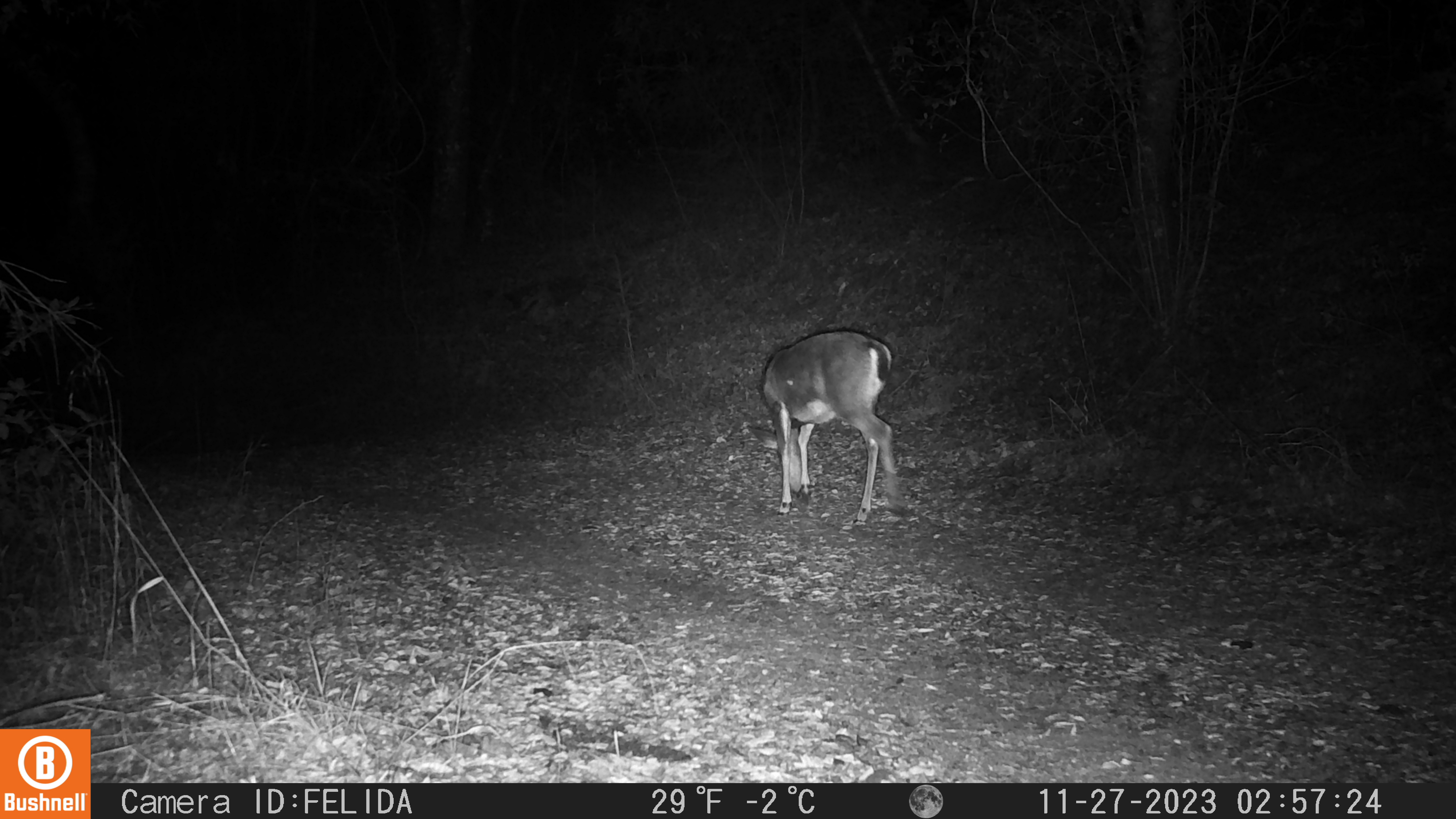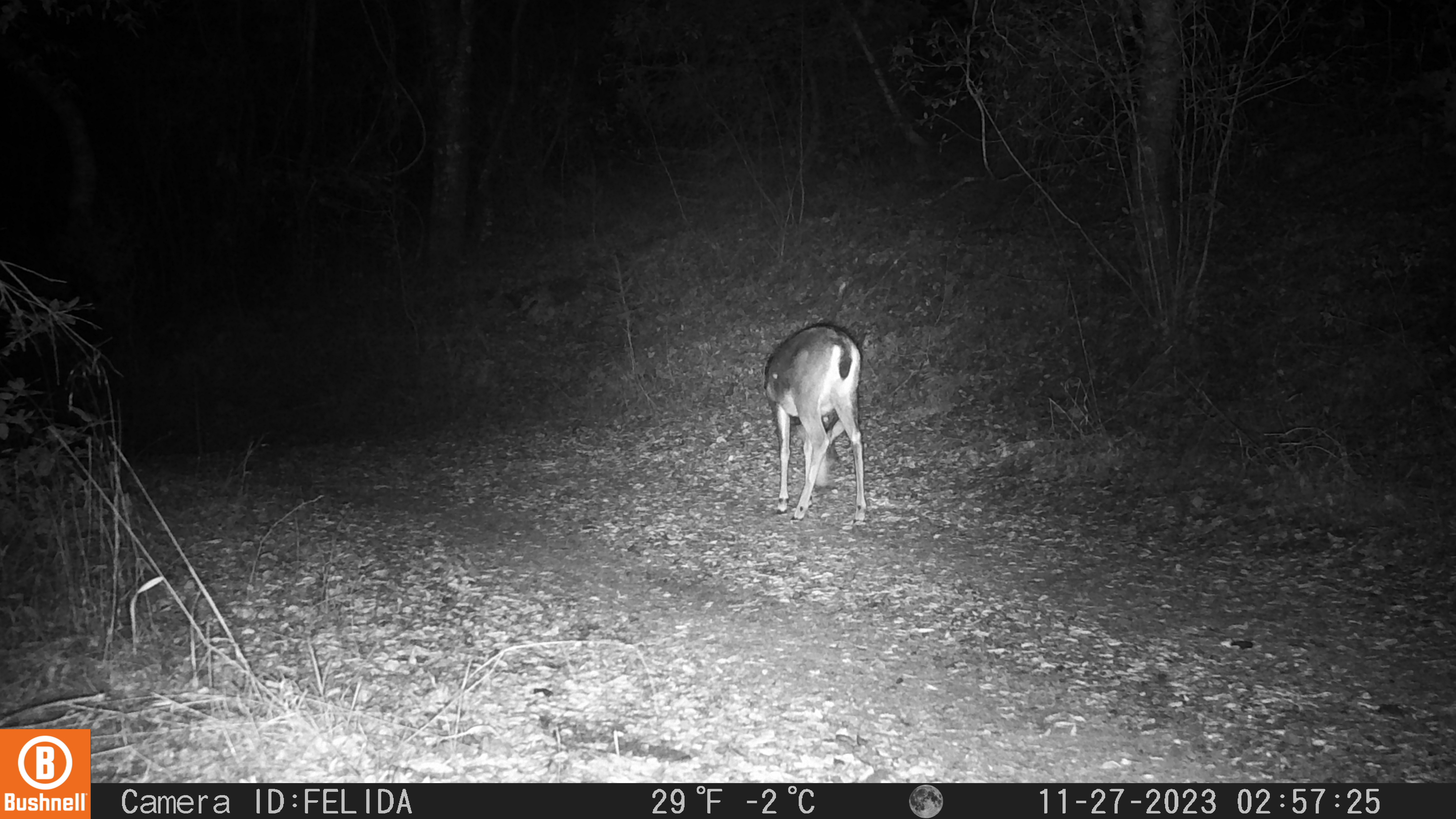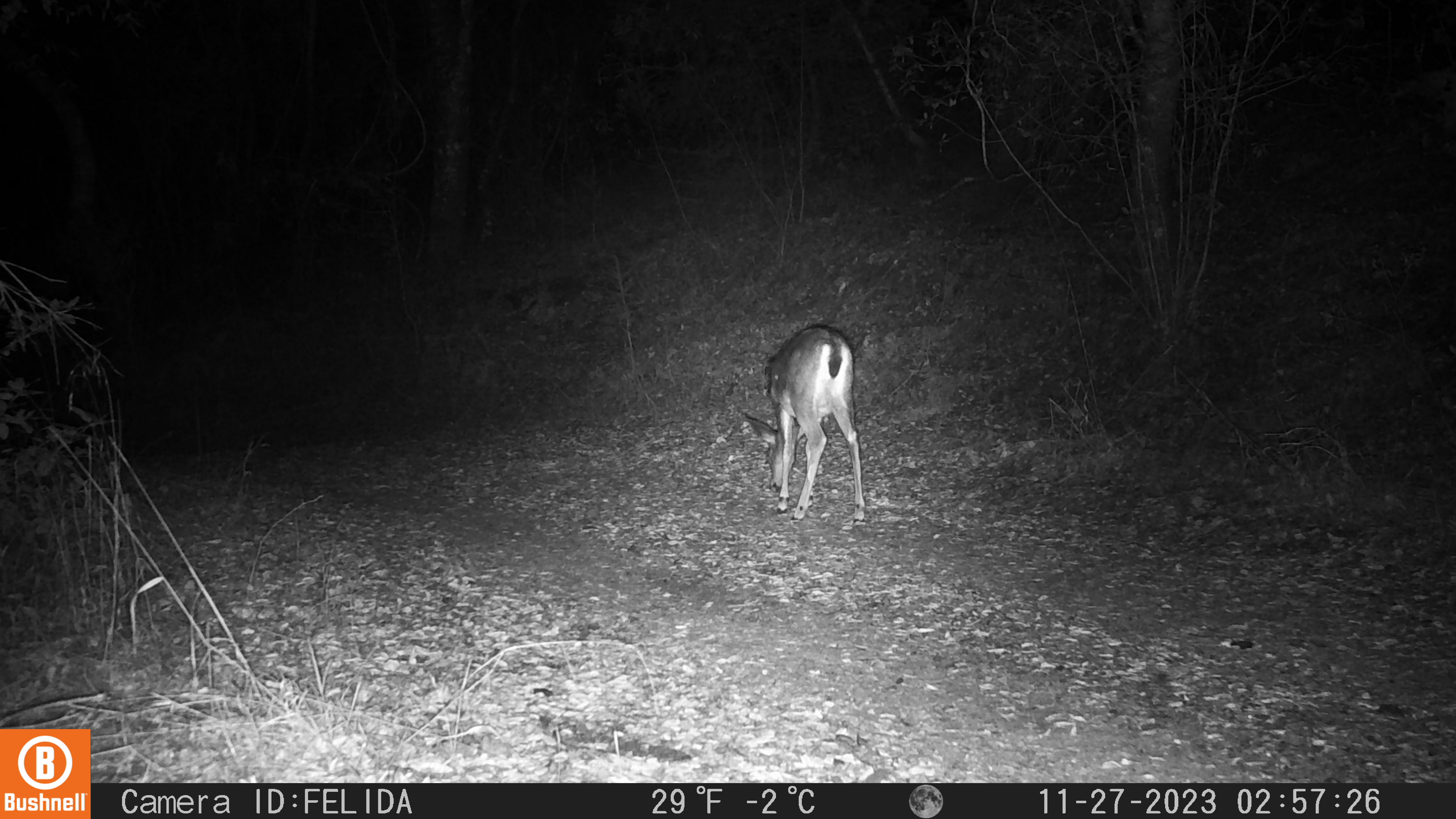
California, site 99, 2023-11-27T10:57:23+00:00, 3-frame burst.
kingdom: Animalia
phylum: Chordata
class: Mammalia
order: Artiodactyla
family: Cervidae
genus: Odocoileus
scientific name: Odocoileus hemionus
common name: mule deer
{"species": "mule deer (Odocoileus hemionus)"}